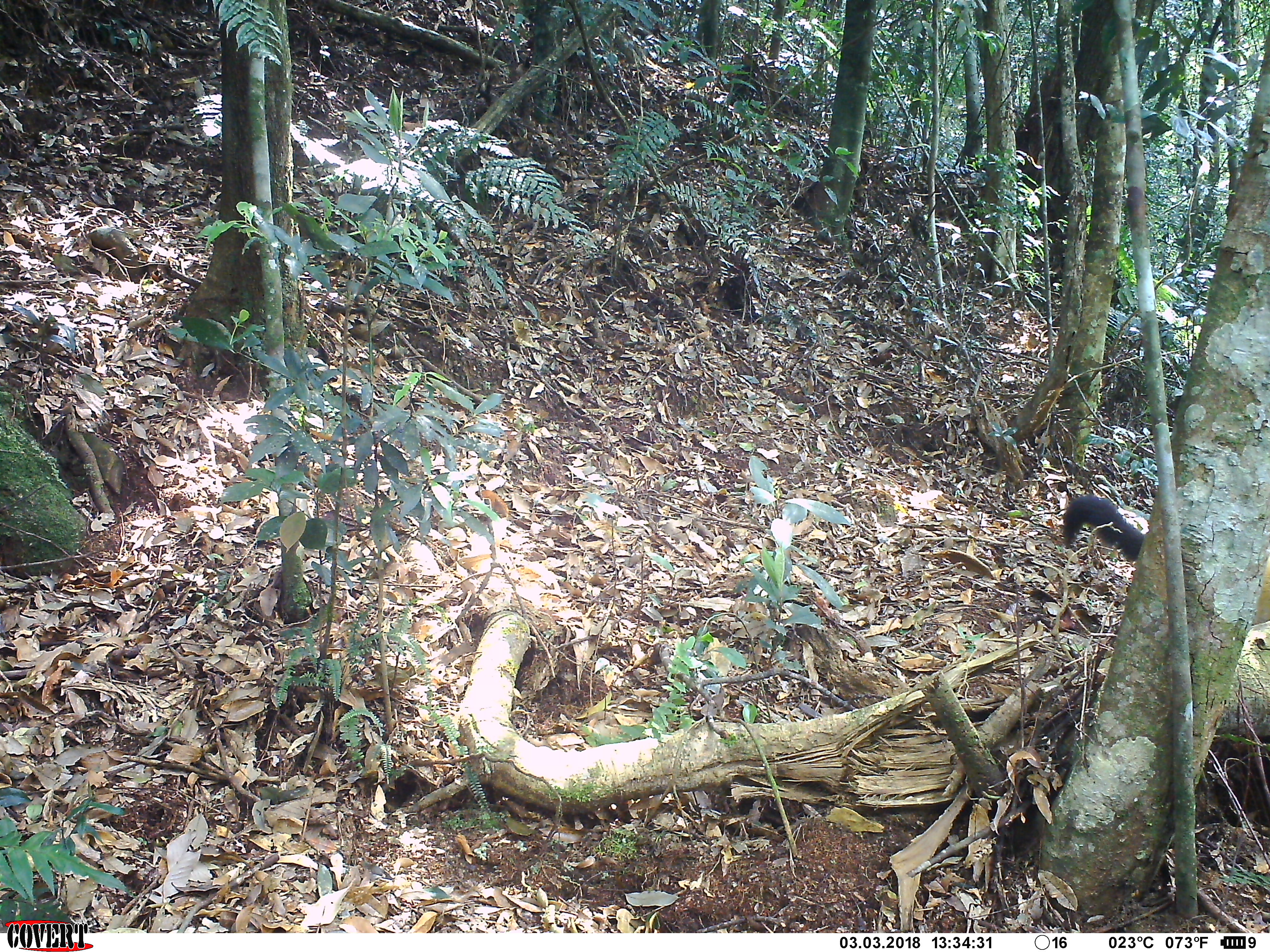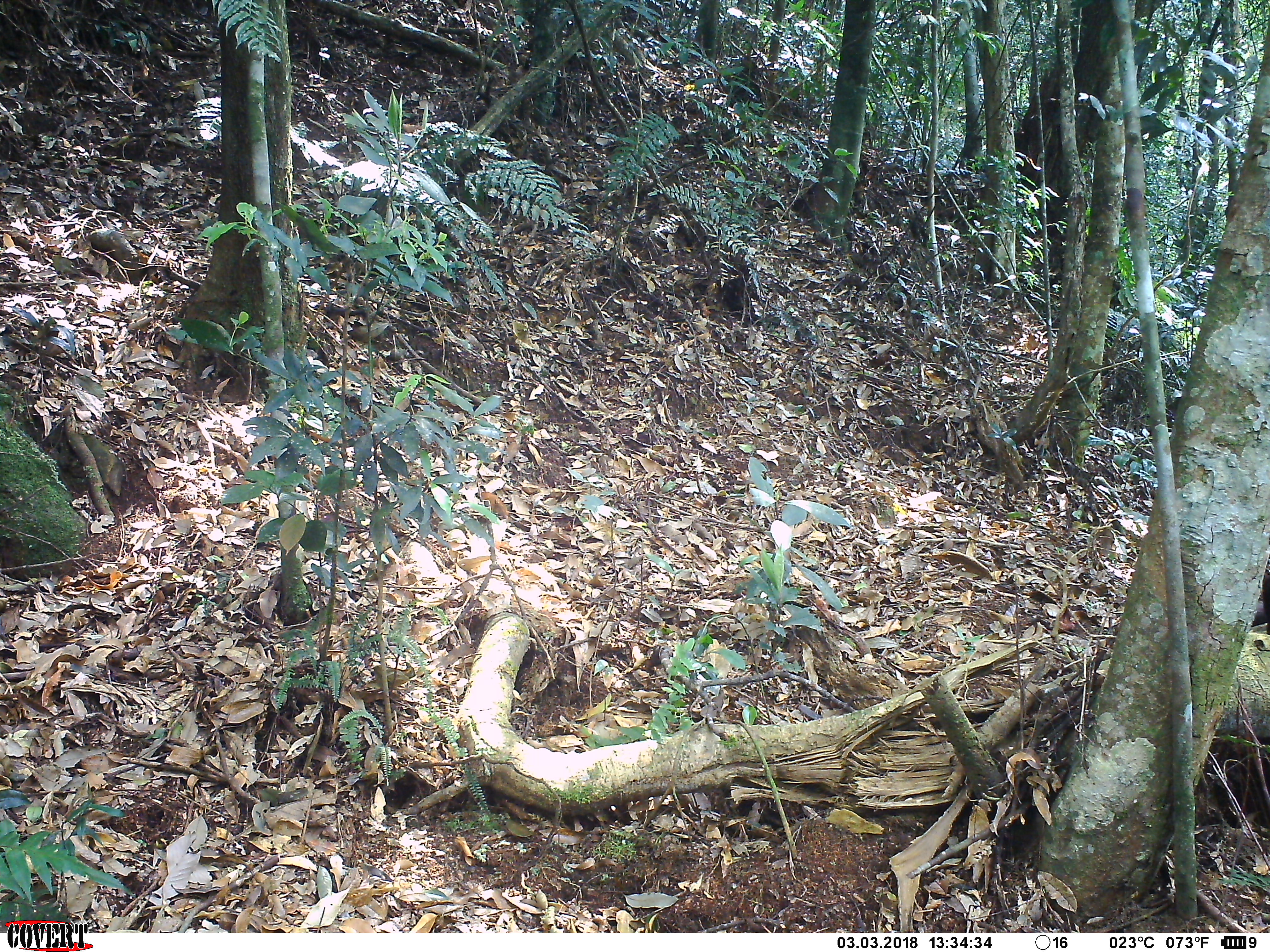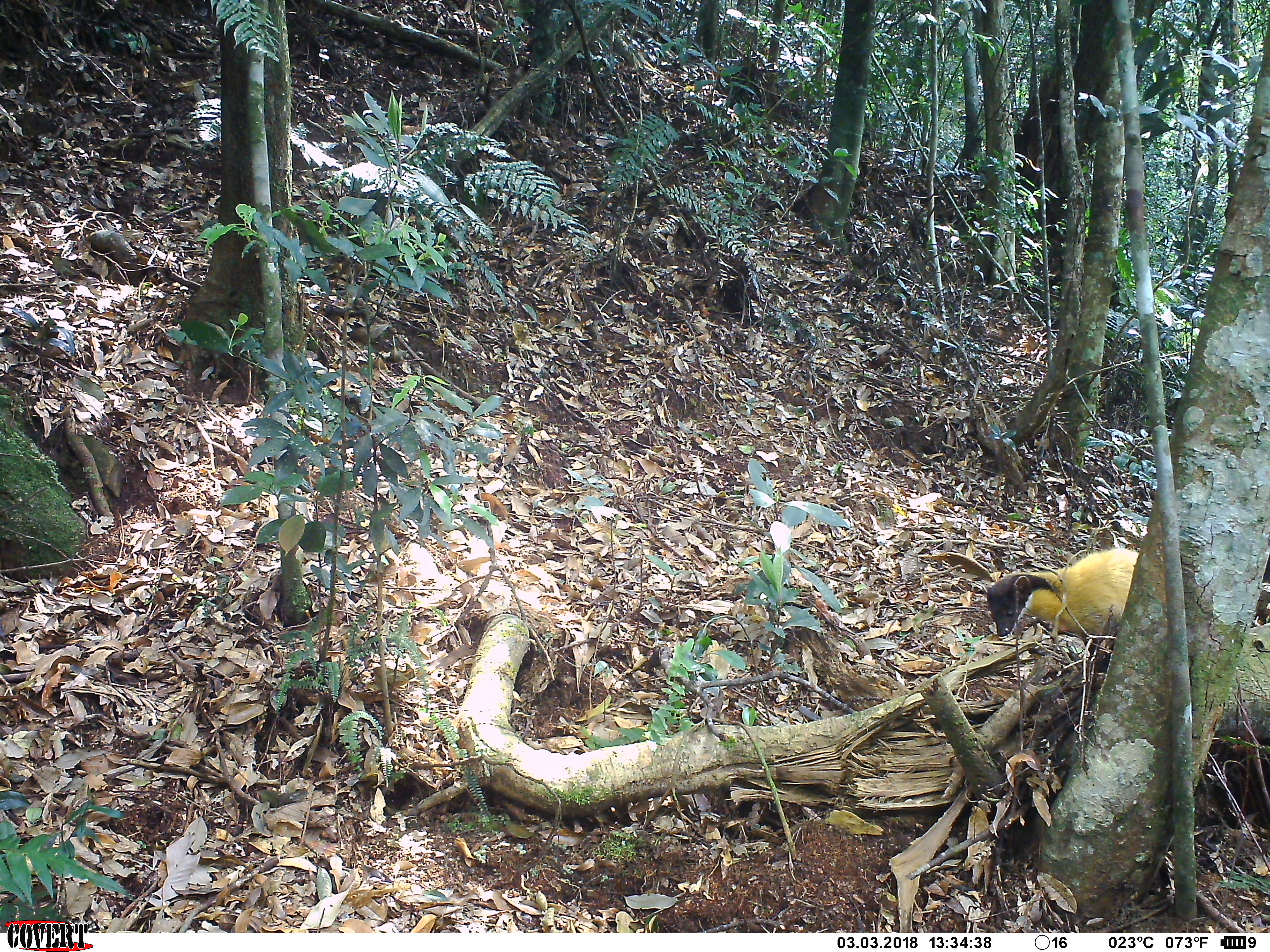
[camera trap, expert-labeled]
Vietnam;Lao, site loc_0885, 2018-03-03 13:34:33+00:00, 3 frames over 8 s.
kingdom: Animalia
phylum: Chordata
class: Mammalia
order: Carnivora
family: Mustelidae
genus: Martes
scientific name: Martes flavigula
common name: yellow-throated marten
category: yellow throated marten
Yellow throated marten (yellow-throated marten) (Martes flavigula). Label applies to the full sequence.